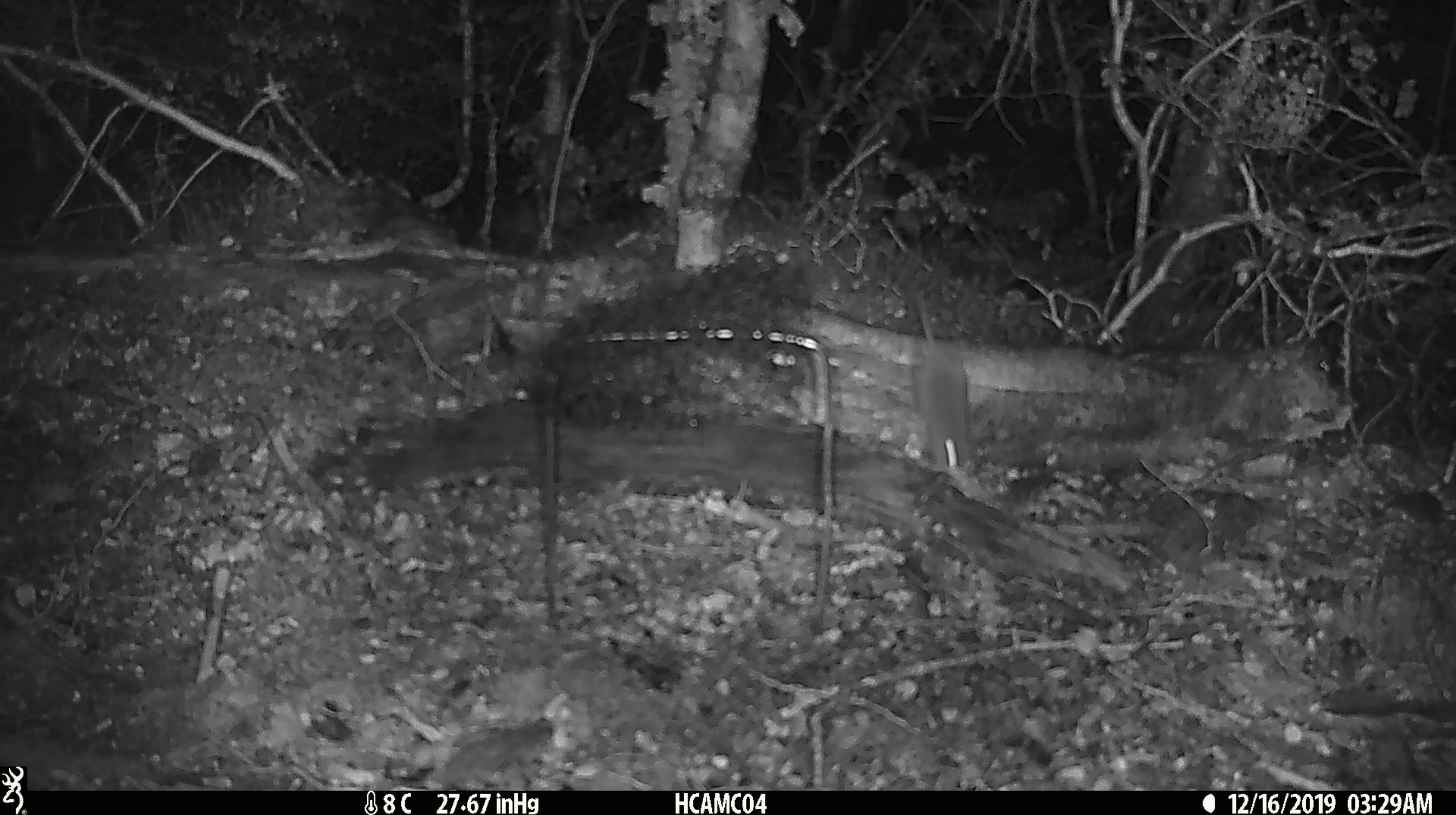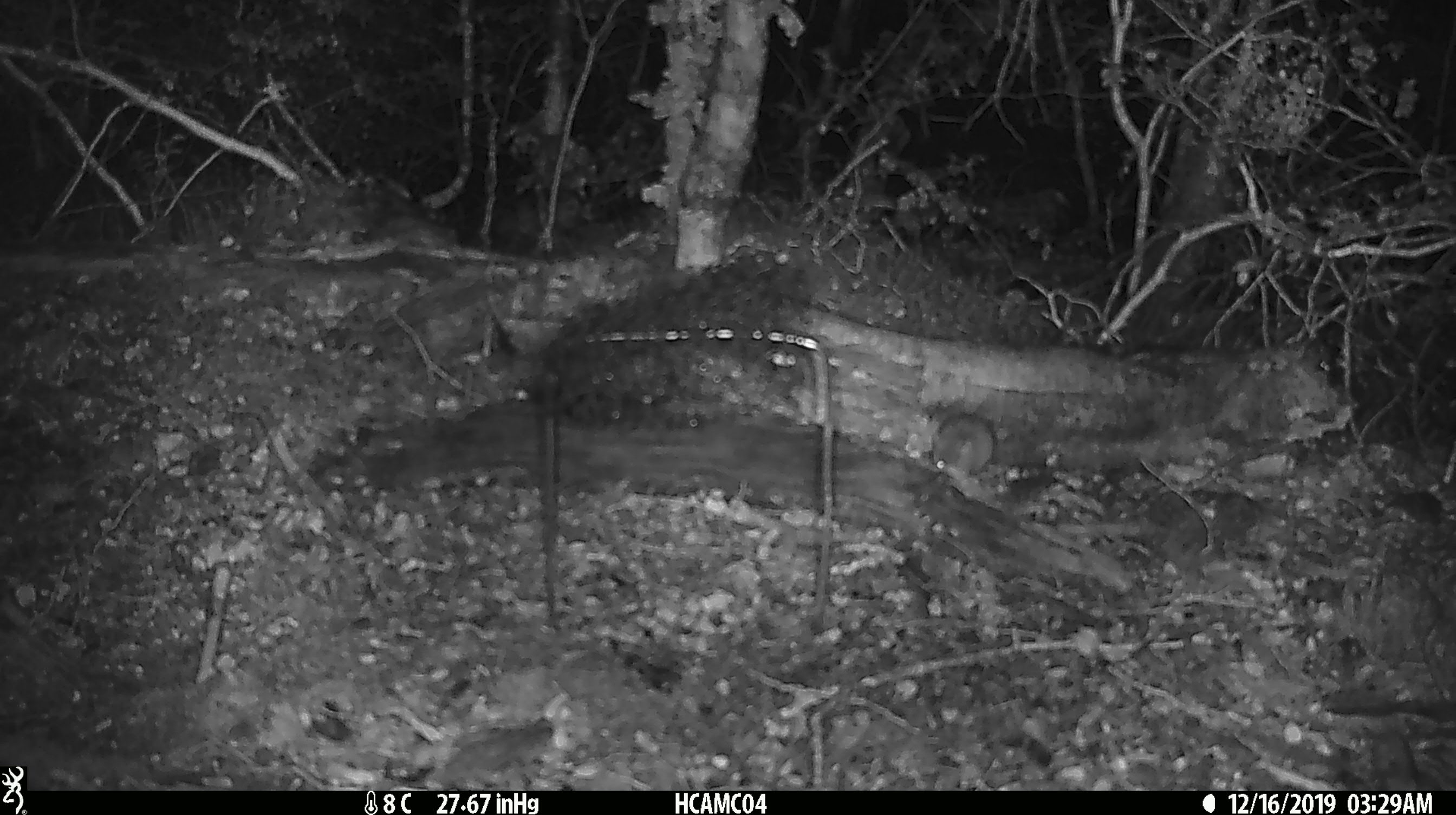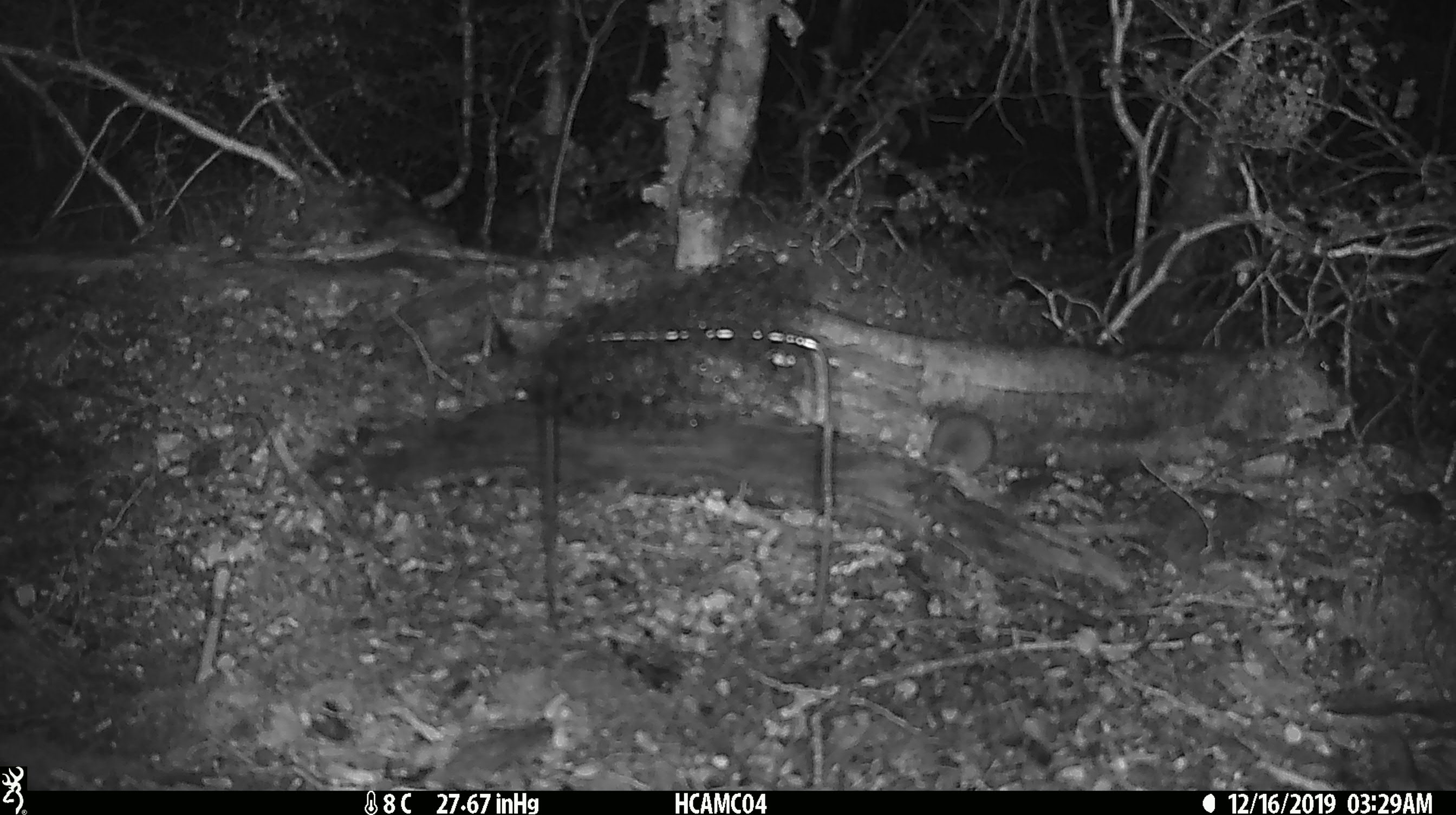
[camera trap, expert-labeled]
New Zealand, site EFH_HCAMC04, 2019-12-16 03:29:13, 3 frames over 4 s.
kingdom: Animalia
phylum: Chordata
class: Mammalia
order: Rodentia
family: Muridae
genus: Mus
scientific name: Mus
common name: mouse